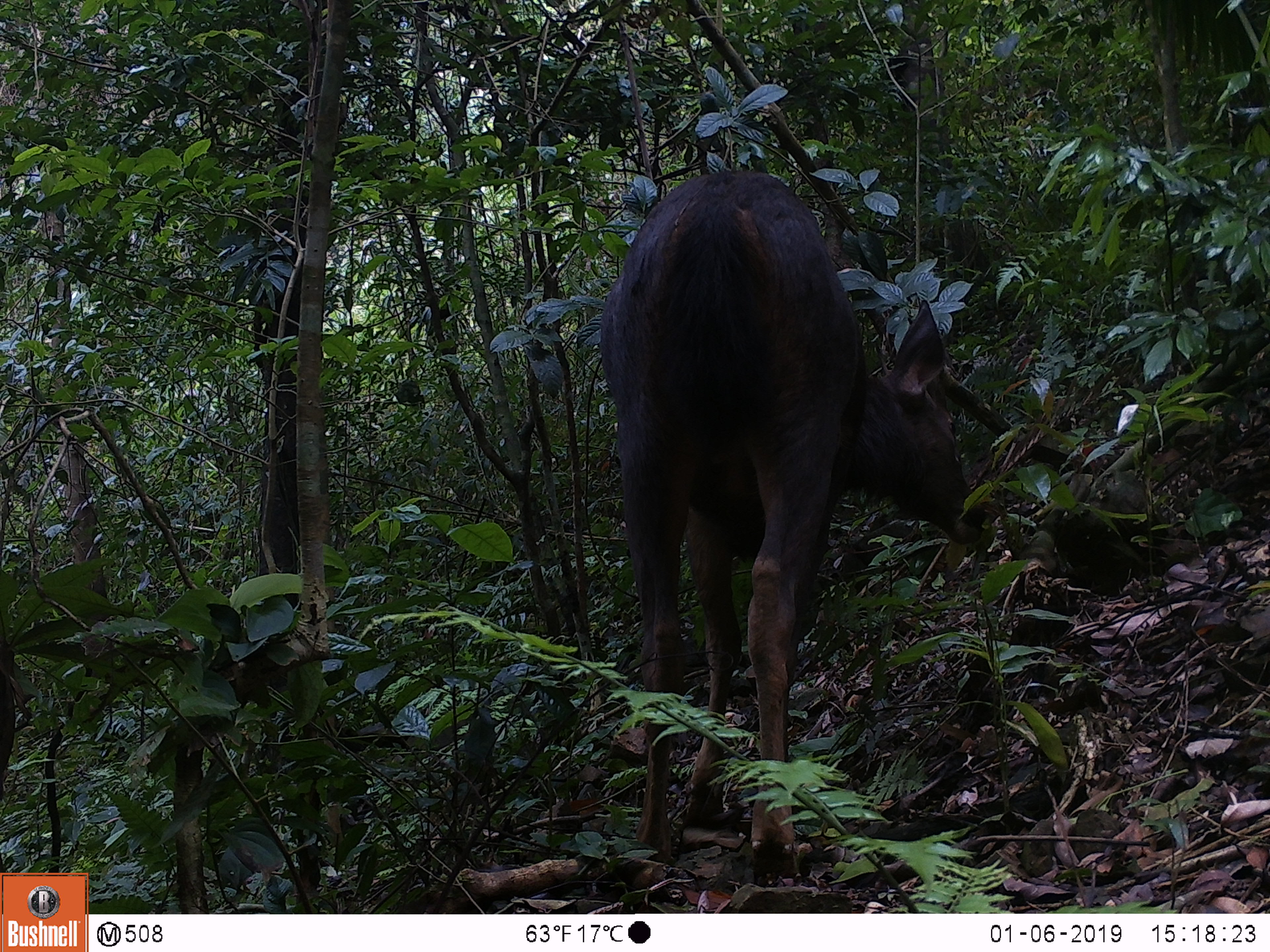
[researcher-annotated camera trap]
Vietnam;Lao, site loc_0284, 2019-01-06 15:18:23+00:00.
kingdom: Animalia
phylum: Chordata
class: Mammalia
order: Artiodactyla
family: Cervidae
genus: Rusa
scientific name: Rusa unicolor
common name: sambar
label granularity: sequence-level